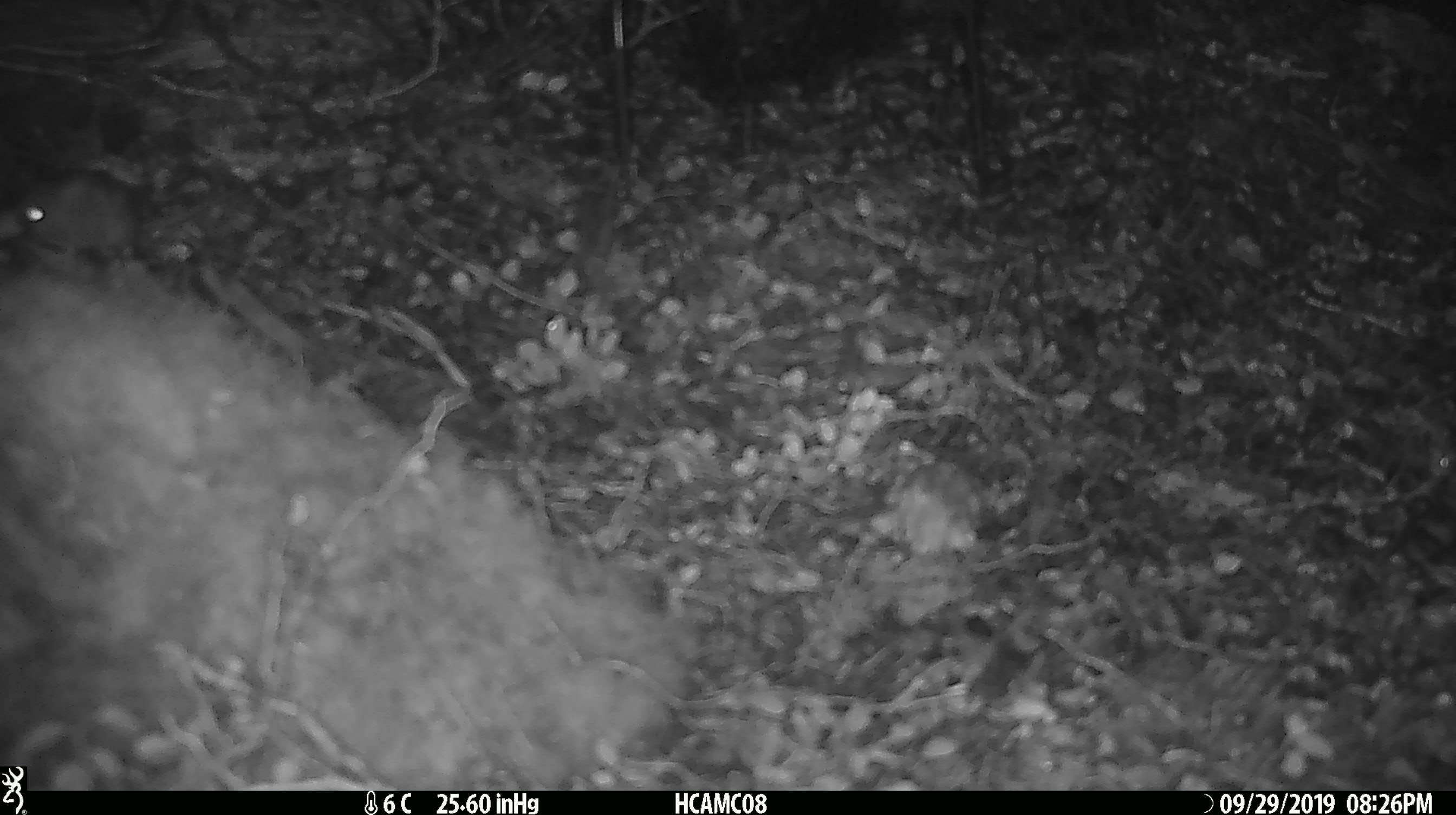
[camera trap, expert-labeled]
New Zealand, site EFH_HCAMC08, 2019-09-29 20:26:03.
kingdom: Animalia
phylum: Chordata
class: Mammalia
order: Rodentia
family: Muridae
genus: Mus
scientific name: Mus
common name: mouse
Mouse (Mus).